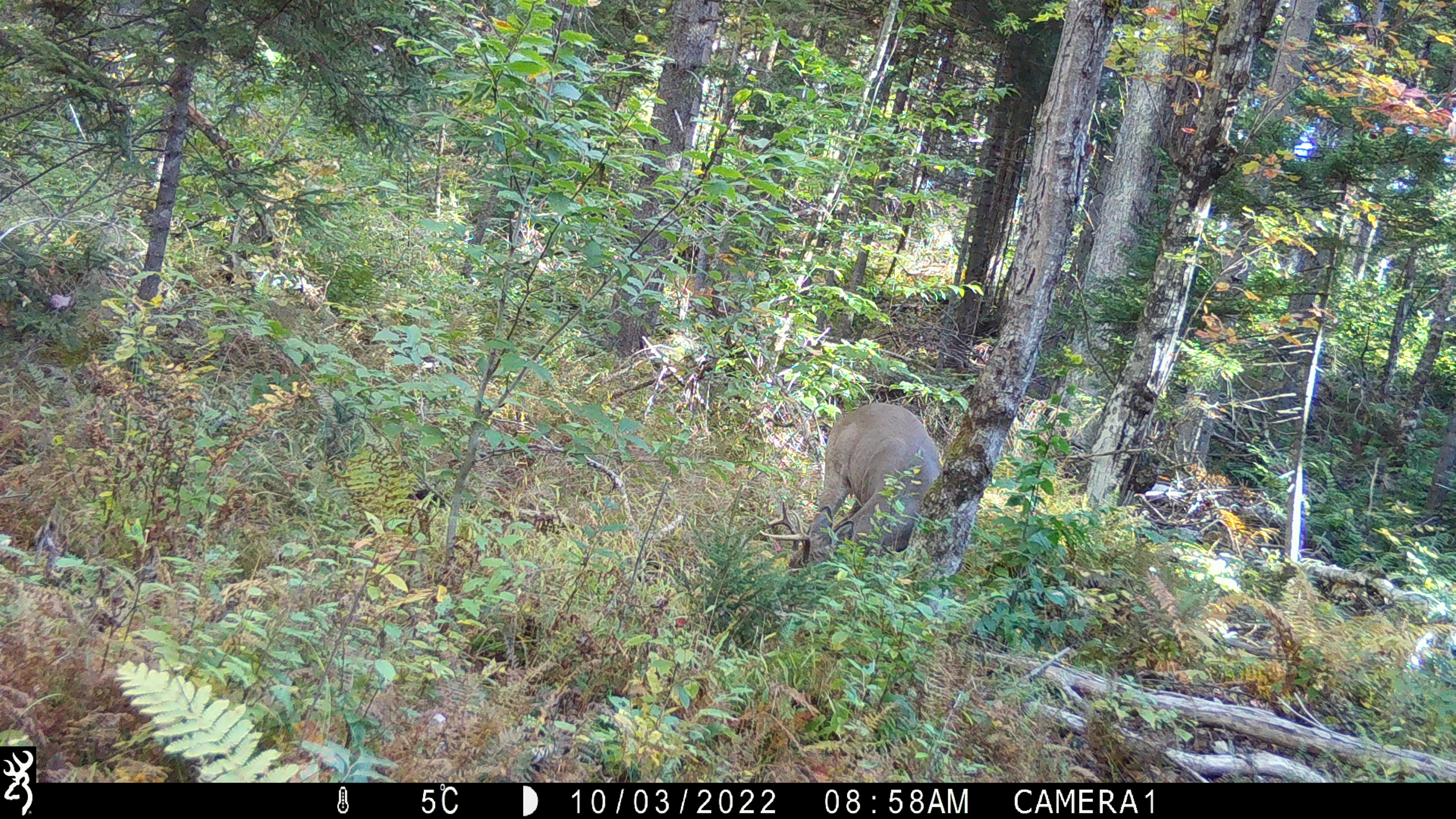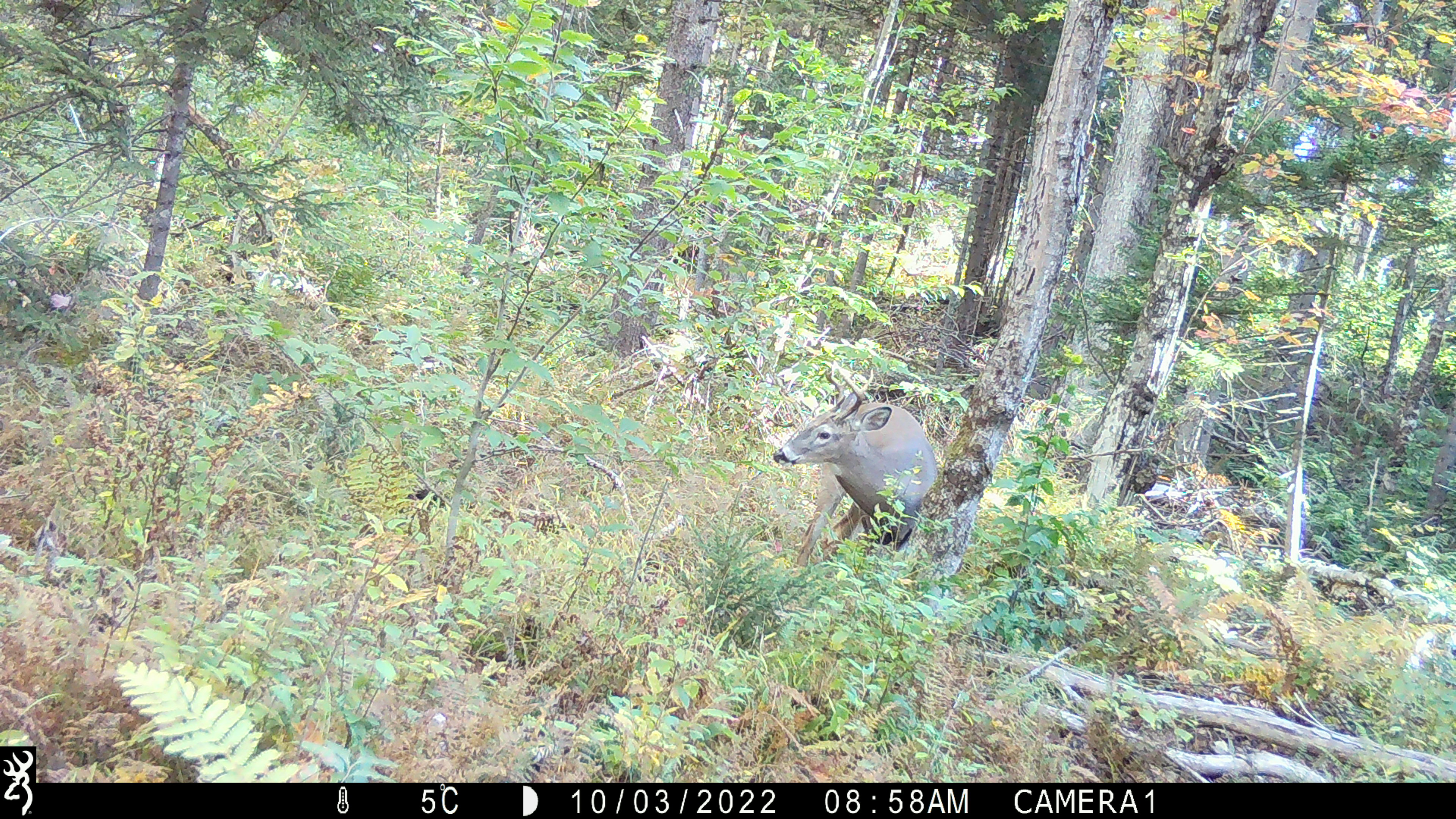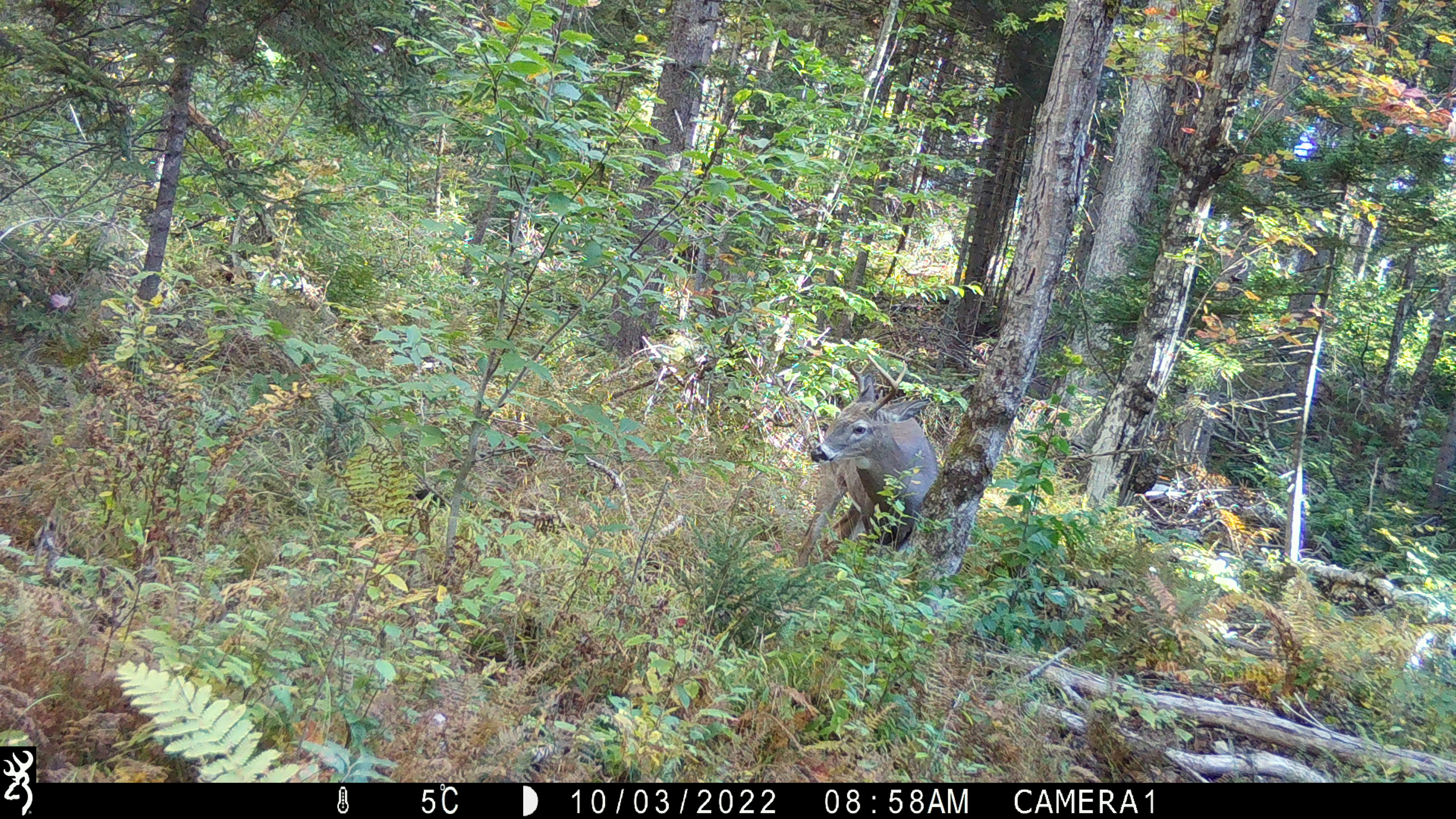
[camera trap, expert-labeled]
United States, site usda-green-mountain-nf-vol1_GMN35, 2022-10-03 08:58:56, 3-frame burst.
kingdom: Animalia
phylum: Chordata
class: Mammalia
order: Artiodactyla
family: Cervidae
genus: Odocoileus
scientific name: Odocoileus virginianus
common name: white-tailed deer